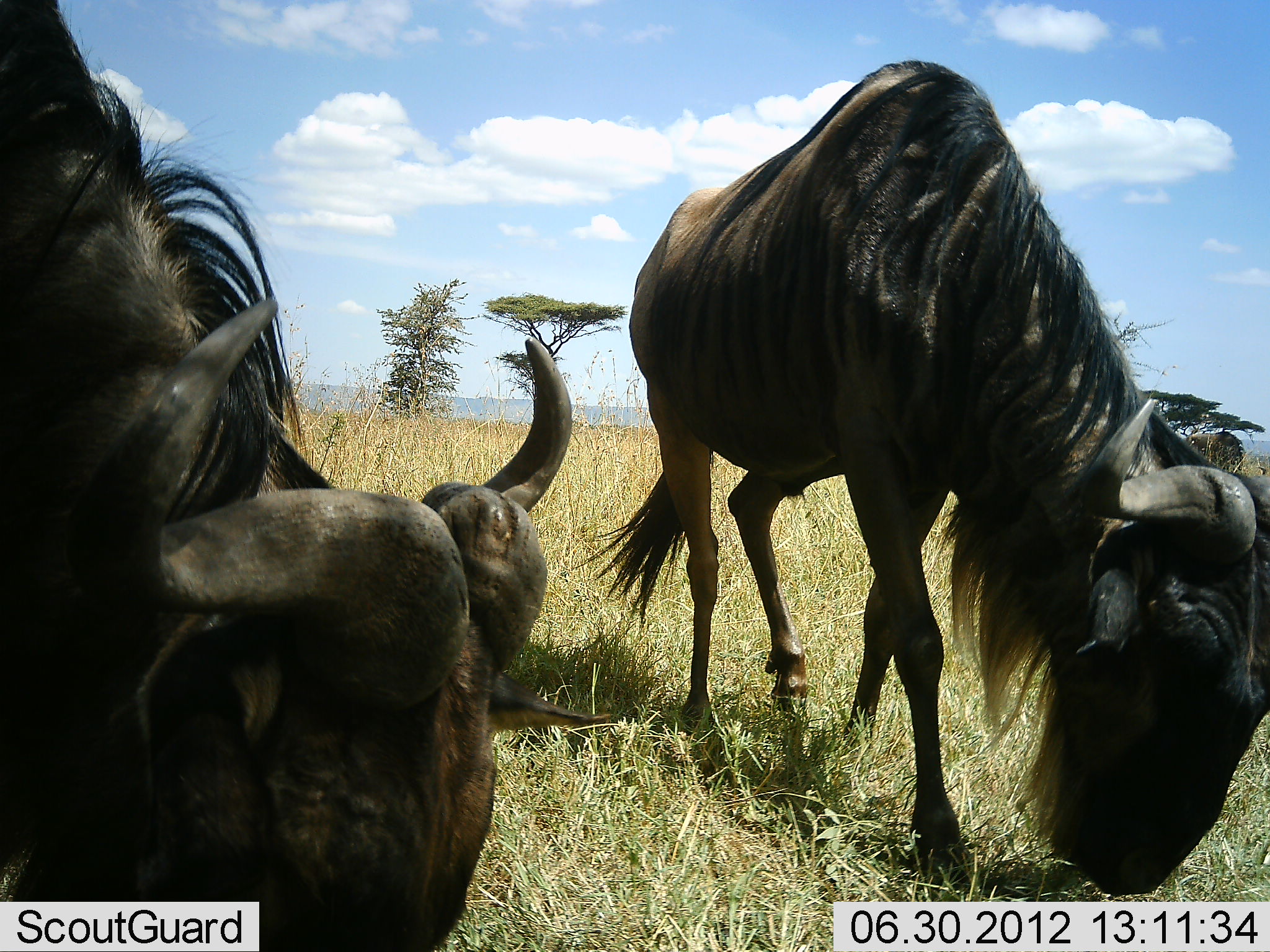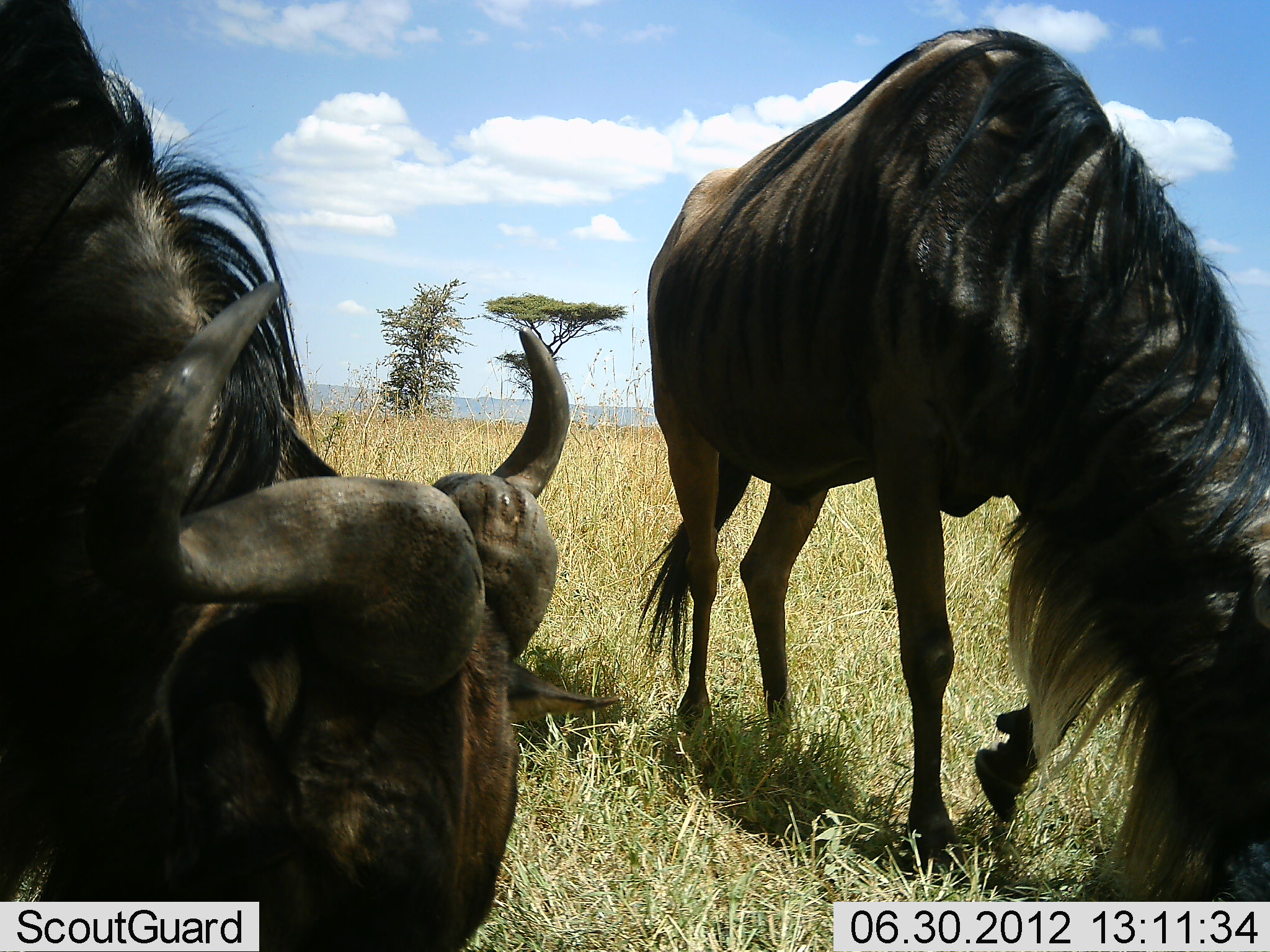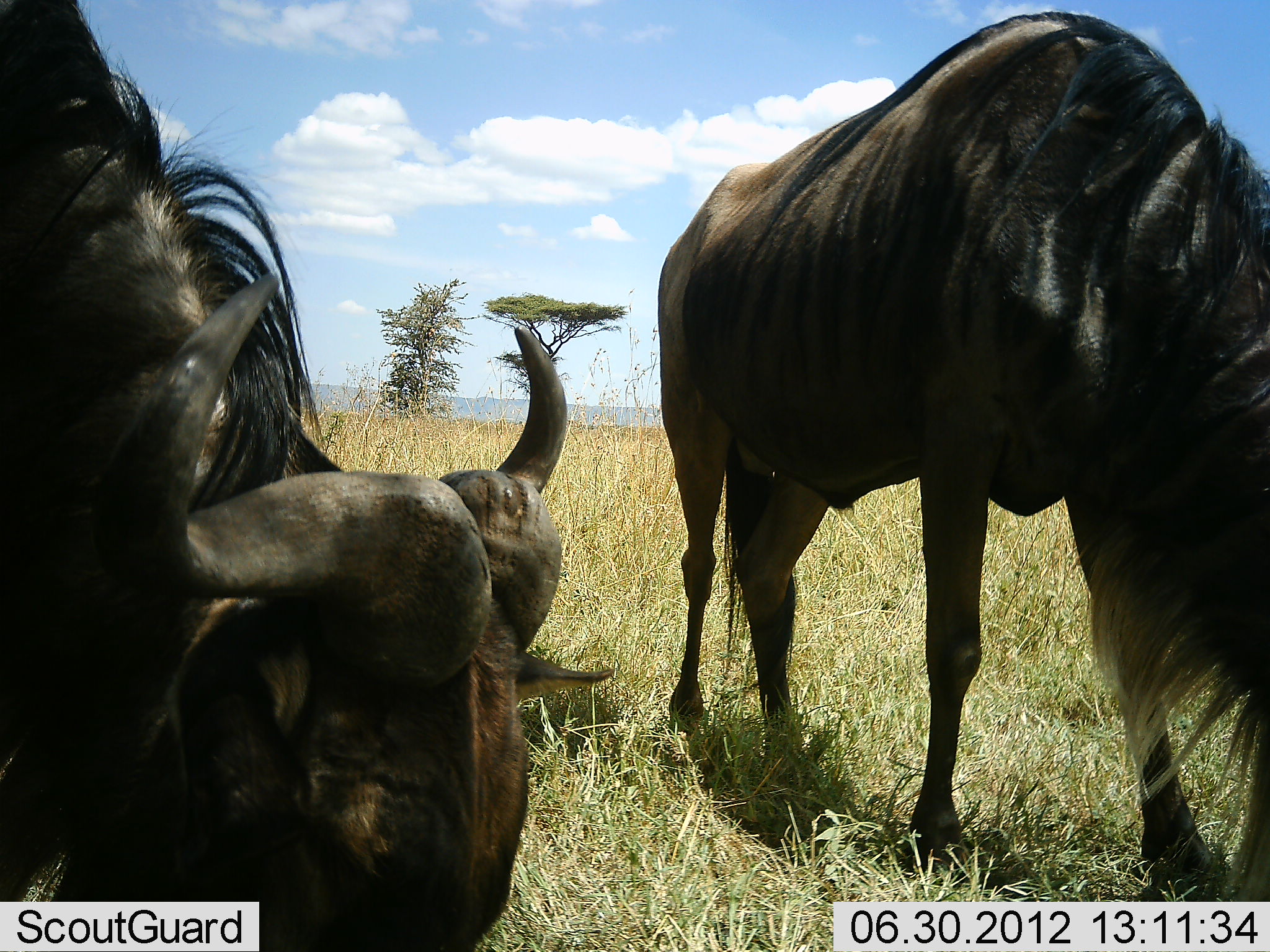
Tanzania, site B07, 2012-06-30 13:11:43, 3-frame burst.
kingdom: Animalia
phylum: Chordata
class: Mammalia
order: Artiodactyla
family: Bovidae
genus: Connochaetes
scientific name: Connochaetes taurinus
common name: blue wildebeest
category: wildebeest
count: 2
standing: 40%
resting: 10%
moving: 30%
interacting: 0%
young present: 0%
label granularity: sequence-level